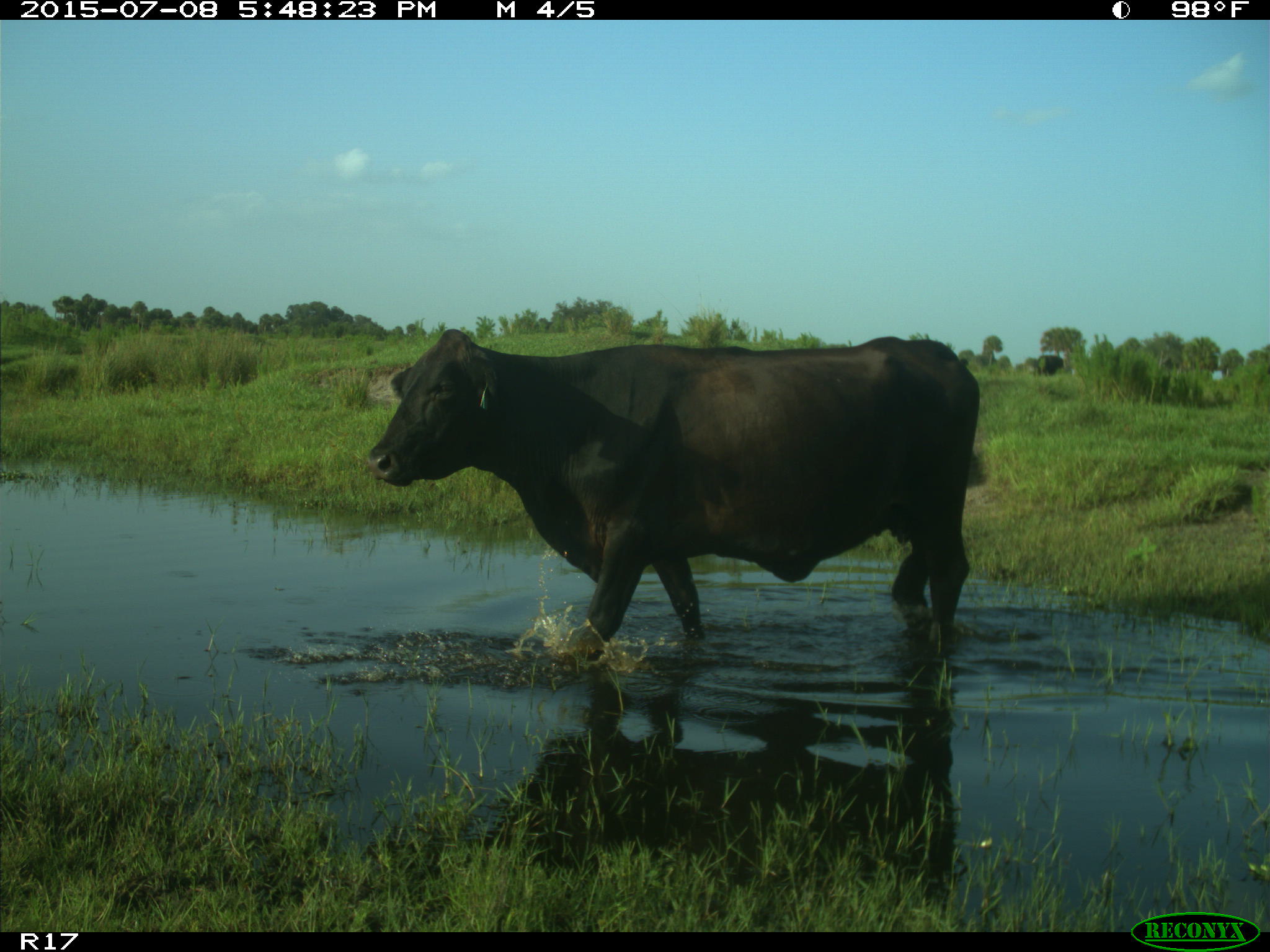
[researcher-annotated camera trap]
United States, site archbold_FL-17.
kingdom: Animalia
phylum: Chordata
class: Mammalia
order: Artiodactyla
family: Bovidae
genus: Bos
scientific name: Bos taurus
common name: domestic cow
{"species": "Bos taurus (domestic cow)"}